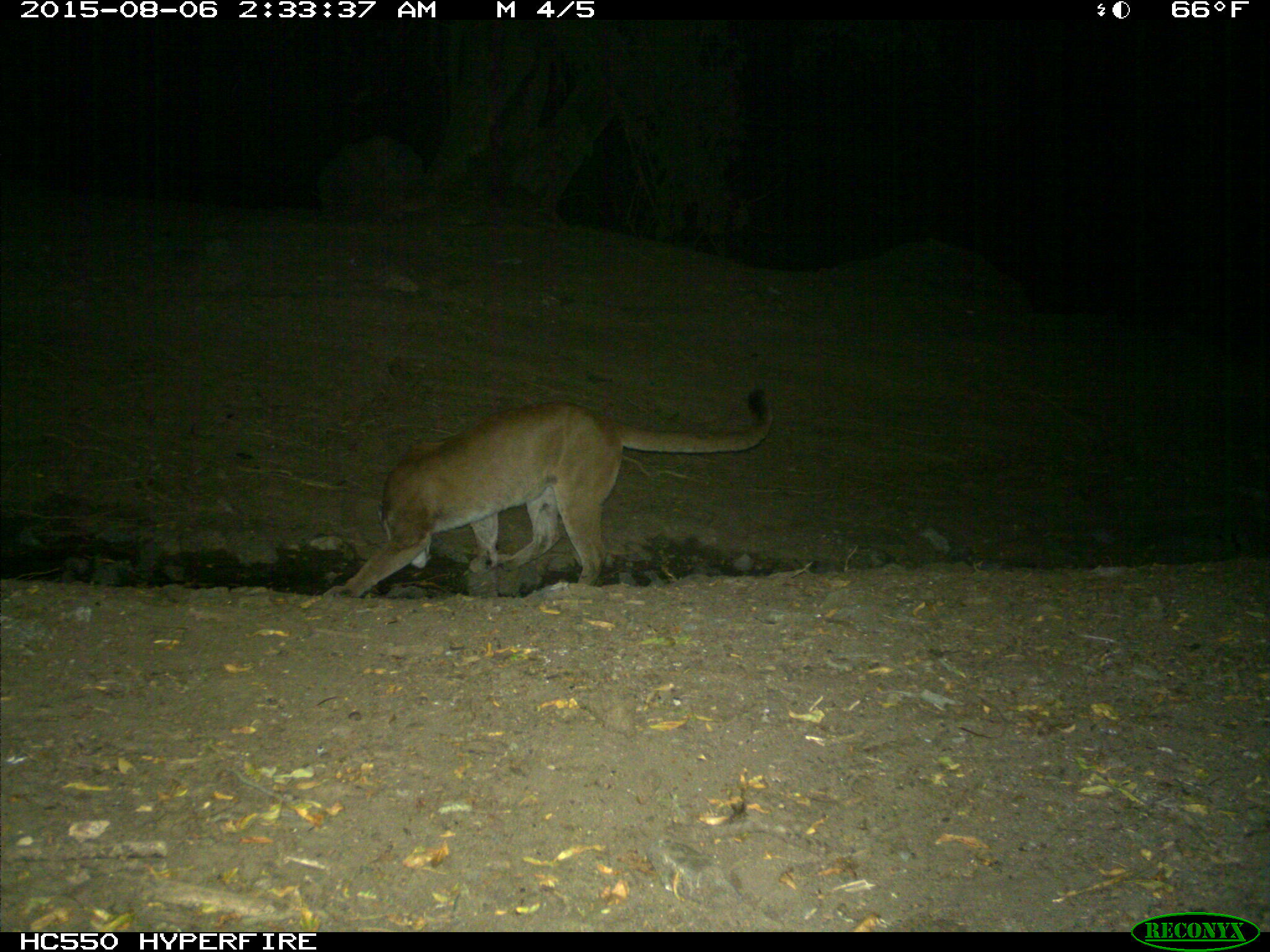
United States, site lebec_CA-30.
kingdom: Animalia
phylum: Chordata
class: Mammalia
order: Carnivora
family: Felidae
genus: Puma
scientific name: Puma concolor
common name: mountain lion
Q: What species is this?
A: Puma concolor (mountain lion).